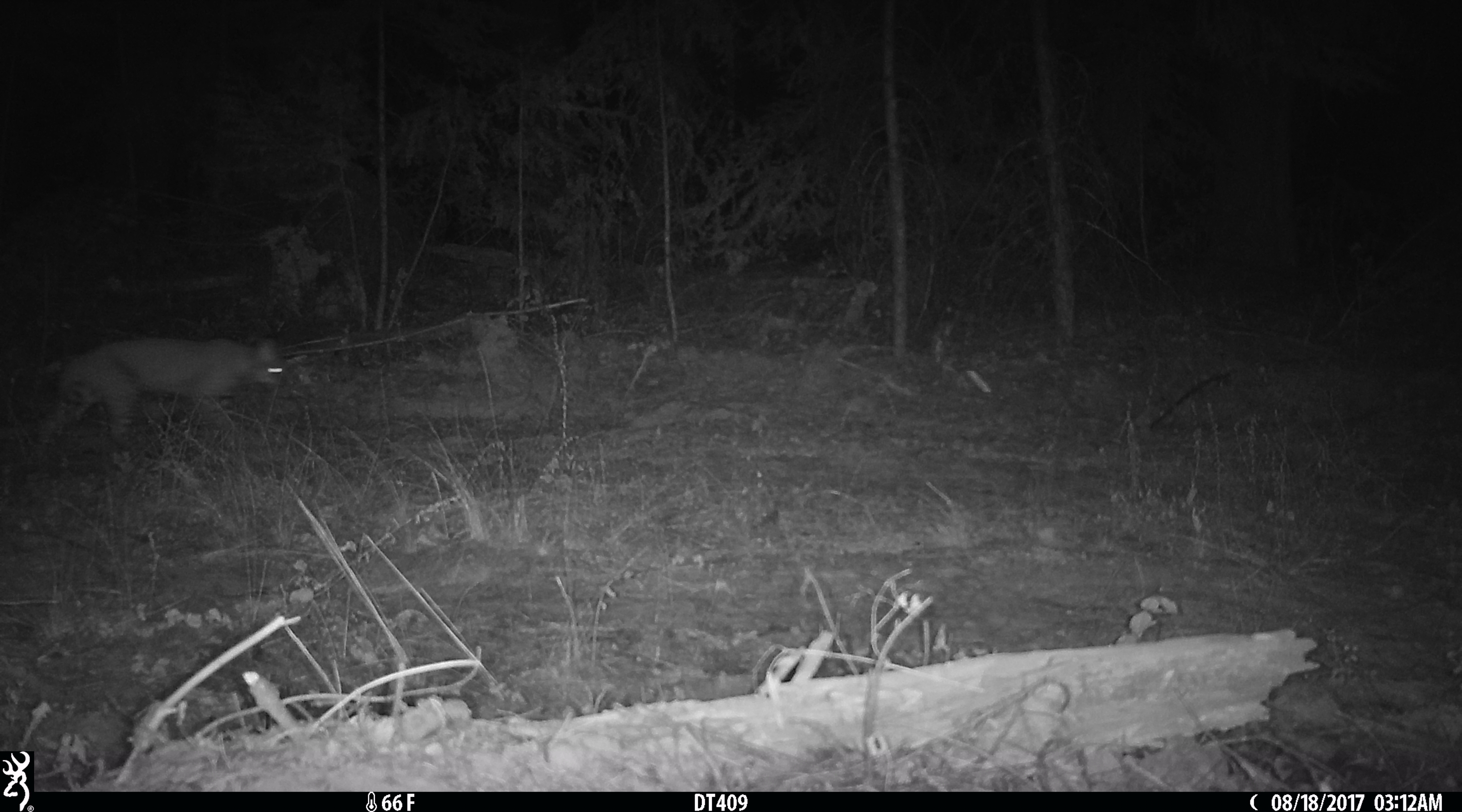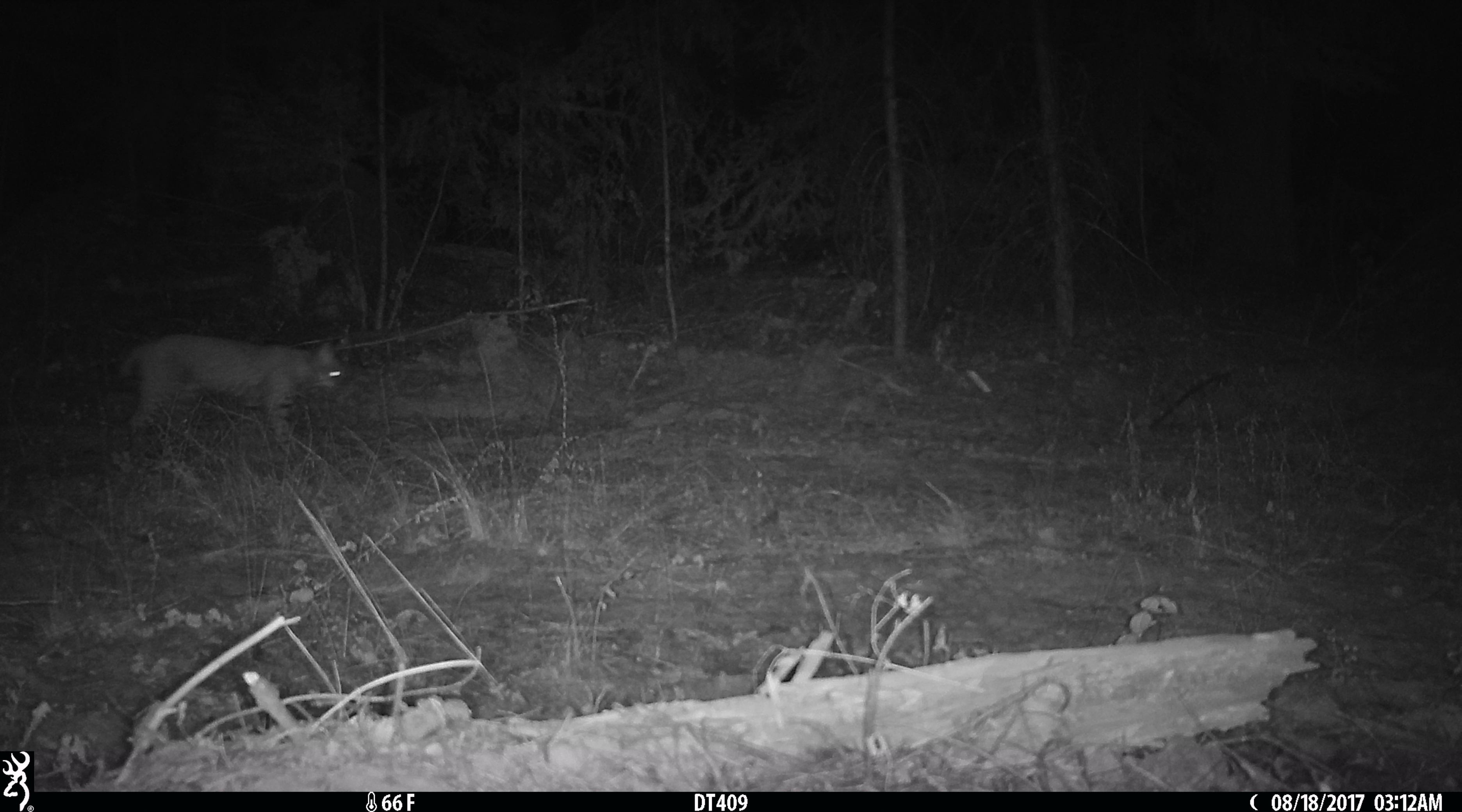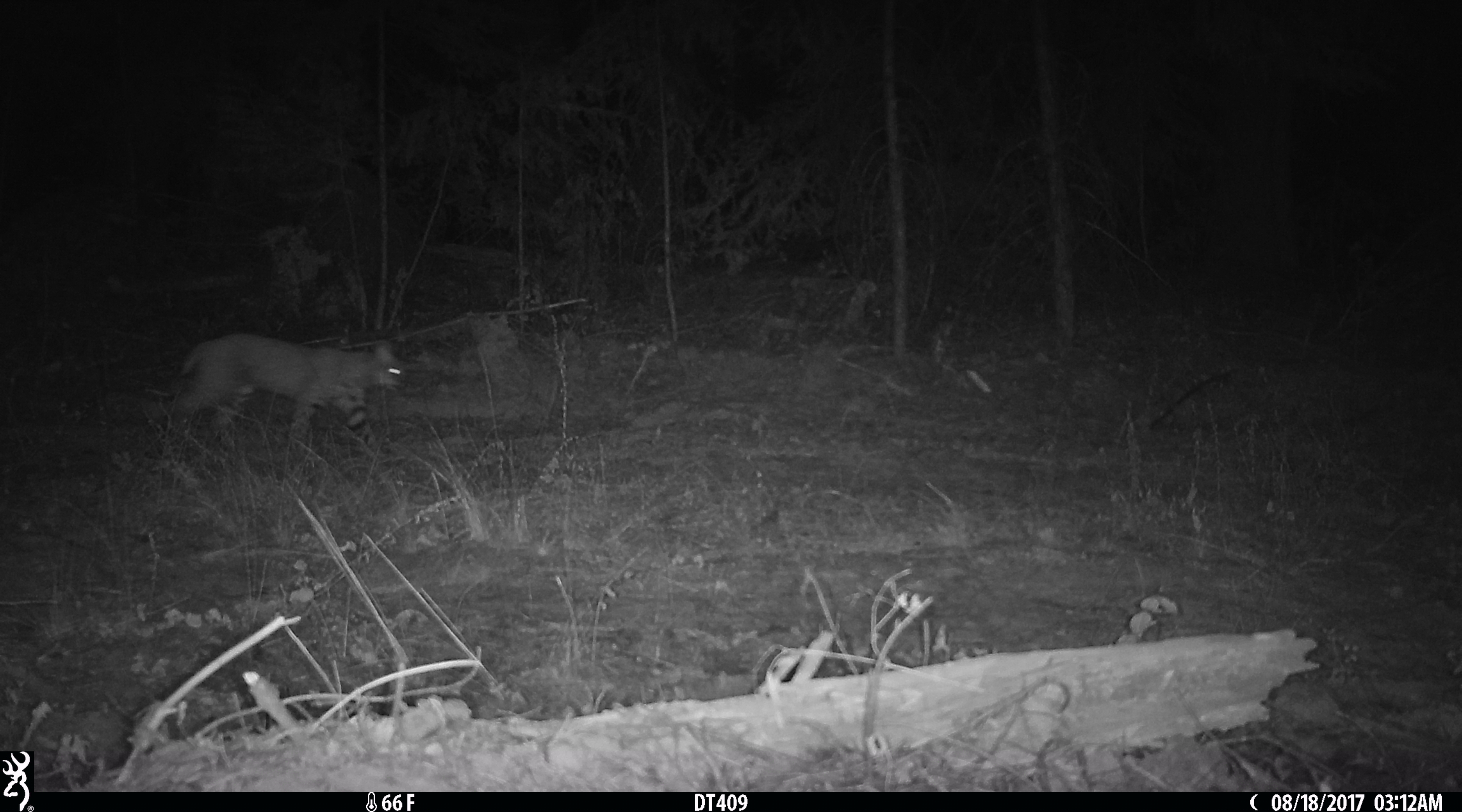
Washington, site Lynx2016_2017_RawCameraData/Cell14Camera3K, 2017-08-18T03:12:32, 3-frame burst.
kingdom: Animalia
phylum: Chordata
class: Mammalia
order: Carnivora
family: Felidae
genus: Lynx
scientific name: Lynx rufus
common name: bobcat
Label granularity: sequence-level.